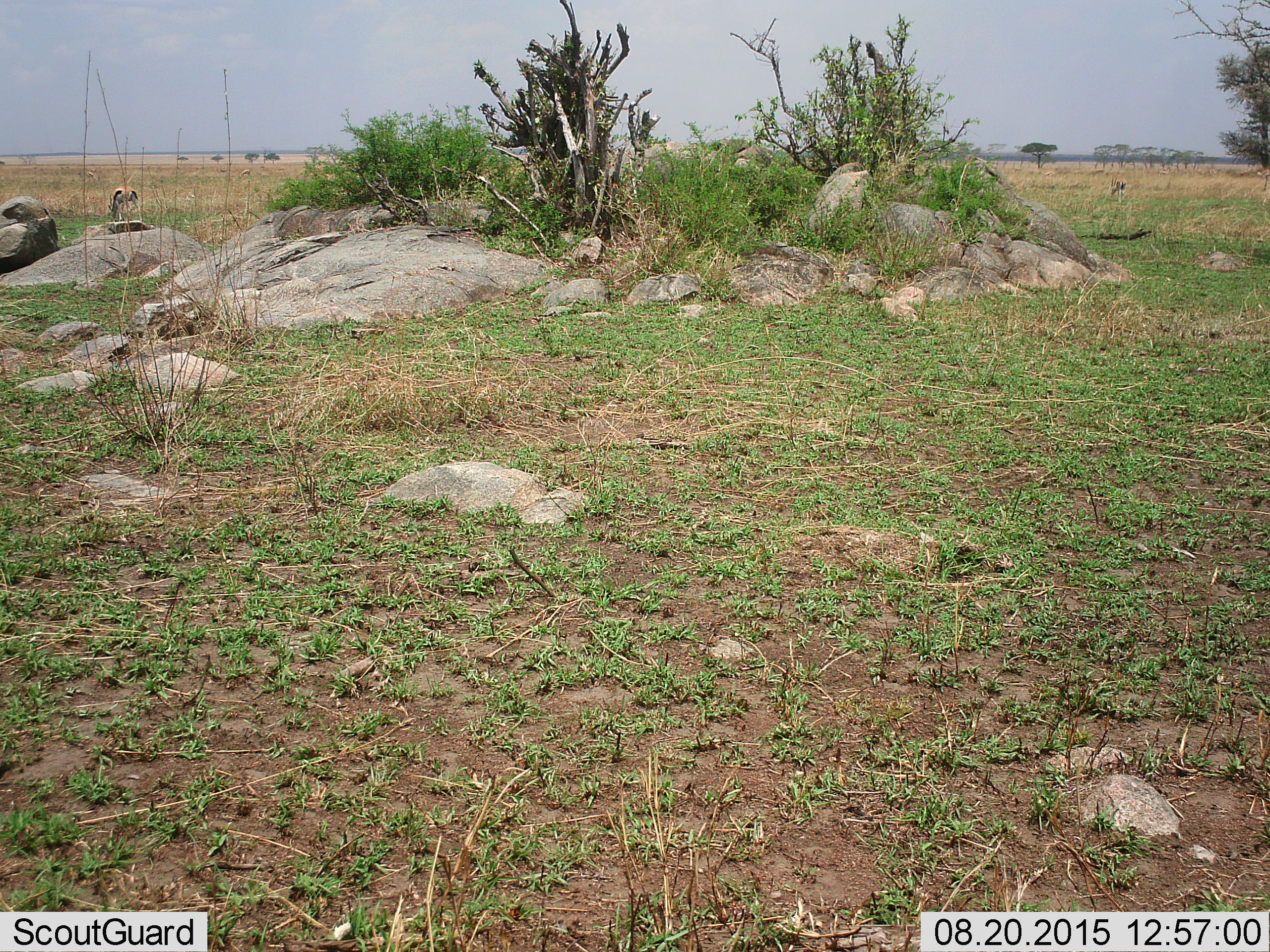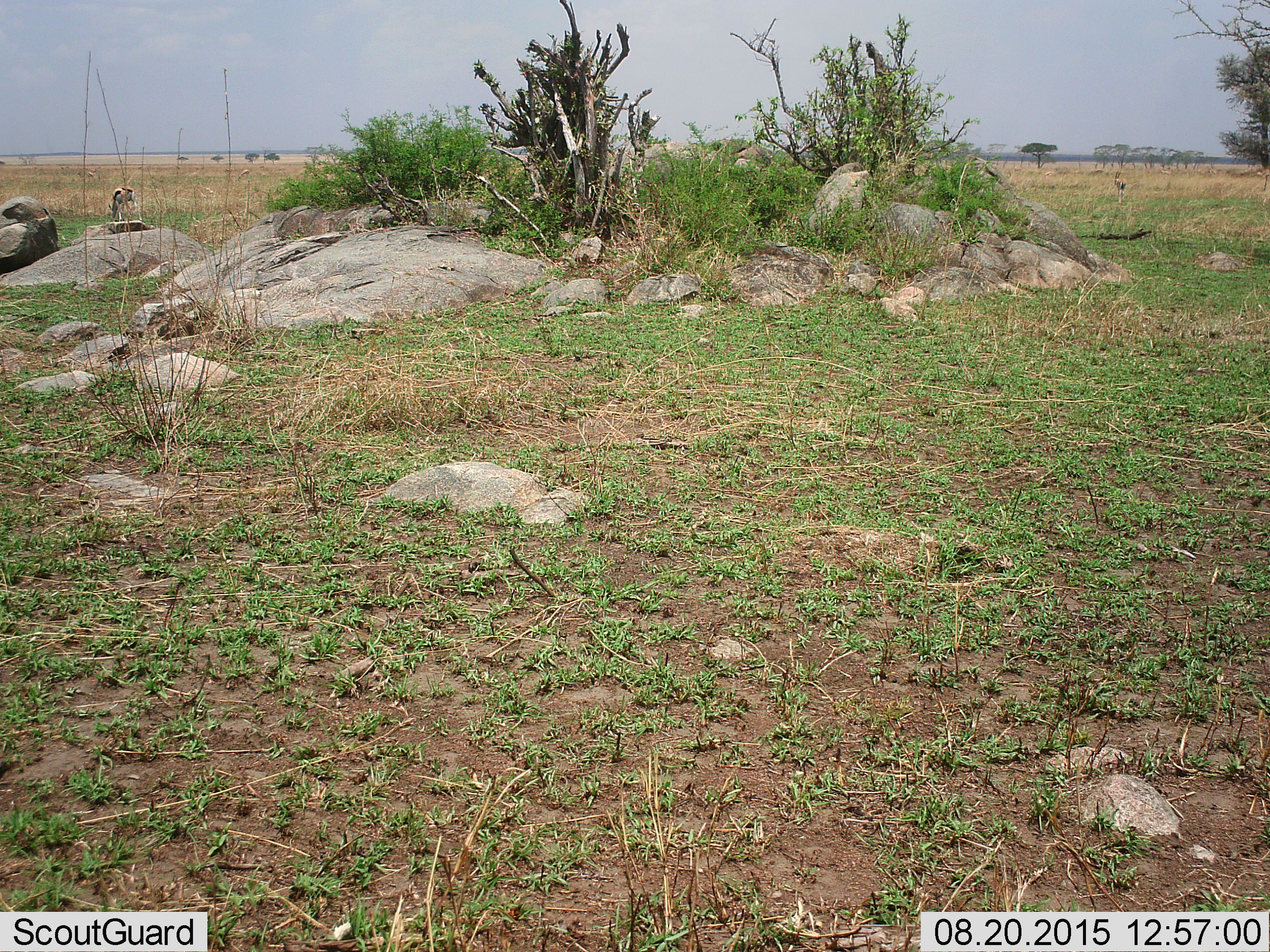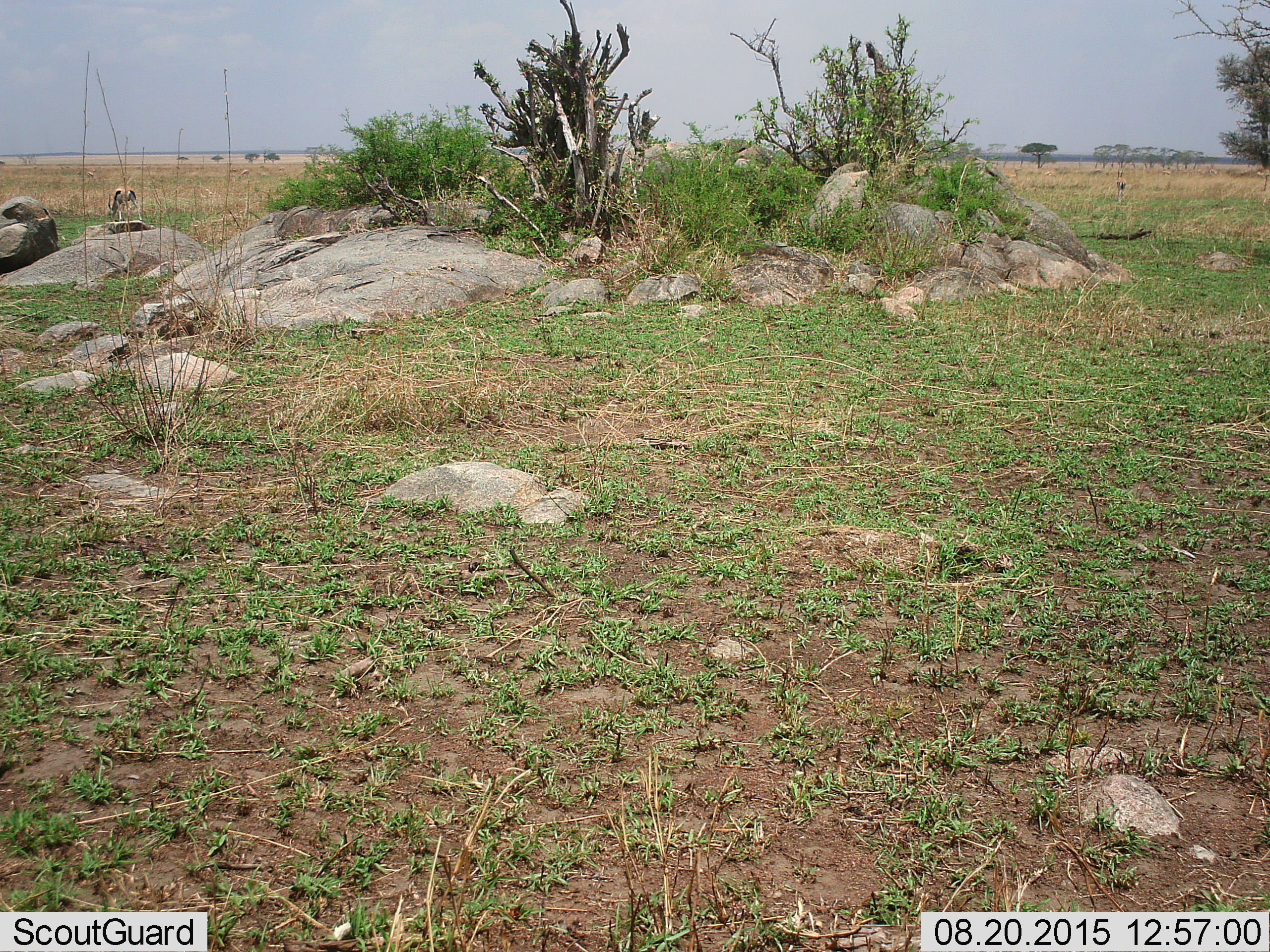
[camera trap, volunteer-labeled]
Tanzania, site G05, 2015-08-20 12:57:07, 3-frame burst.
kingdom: Animalia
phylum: Chordata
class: Mammalia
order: Artiodactyla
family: Bovidae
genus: Eudorcas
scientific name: Eudorcas thomsonii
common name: thomson's gazelle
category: gazellethomsons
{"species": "gazellethomsons (thomson's gazelle) (Eudorcas thomsonii)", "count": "2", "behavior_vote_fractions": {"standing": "50%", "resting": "0%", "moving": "0%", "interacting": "0%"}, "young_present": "0%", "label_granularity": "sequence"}